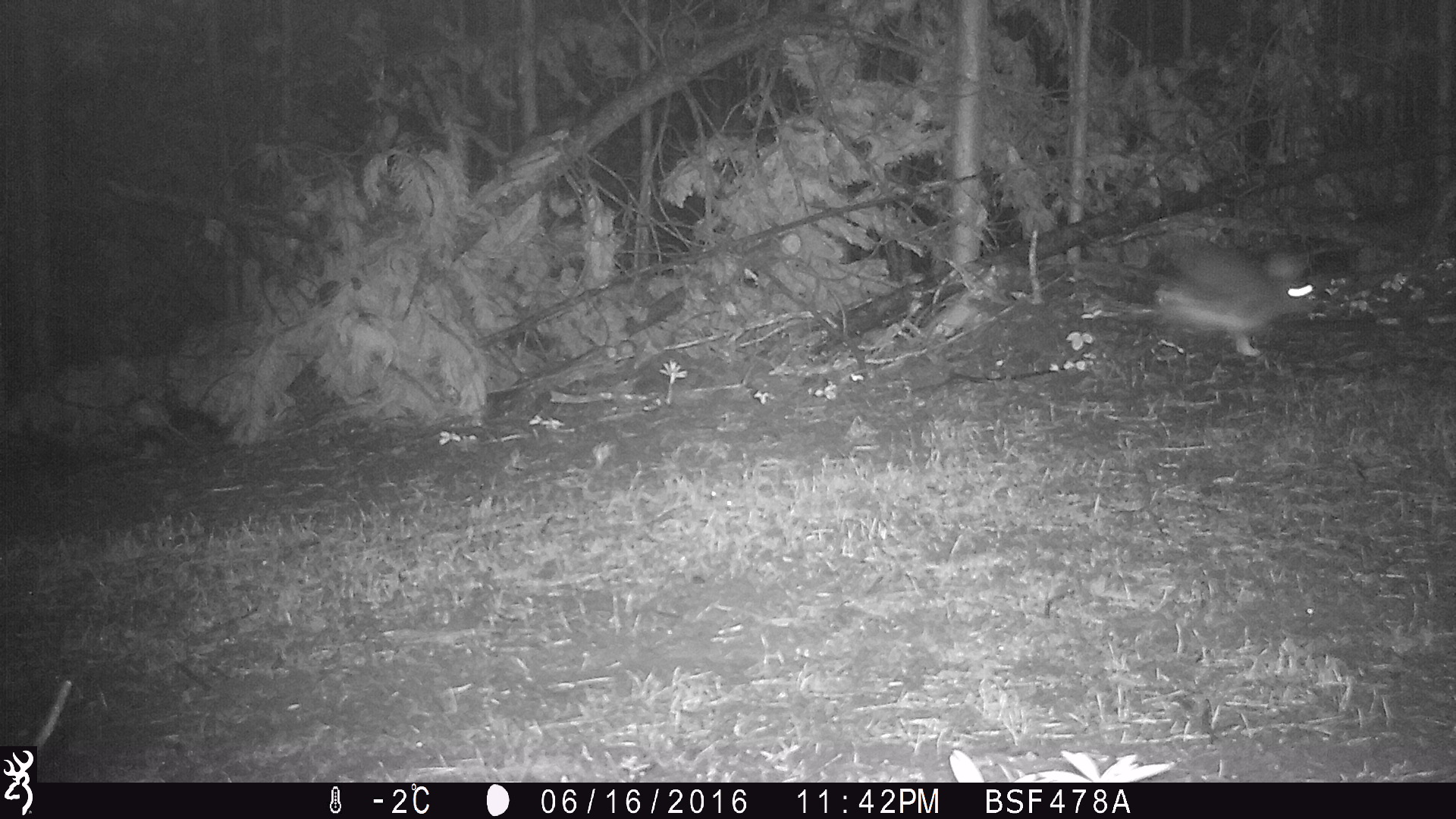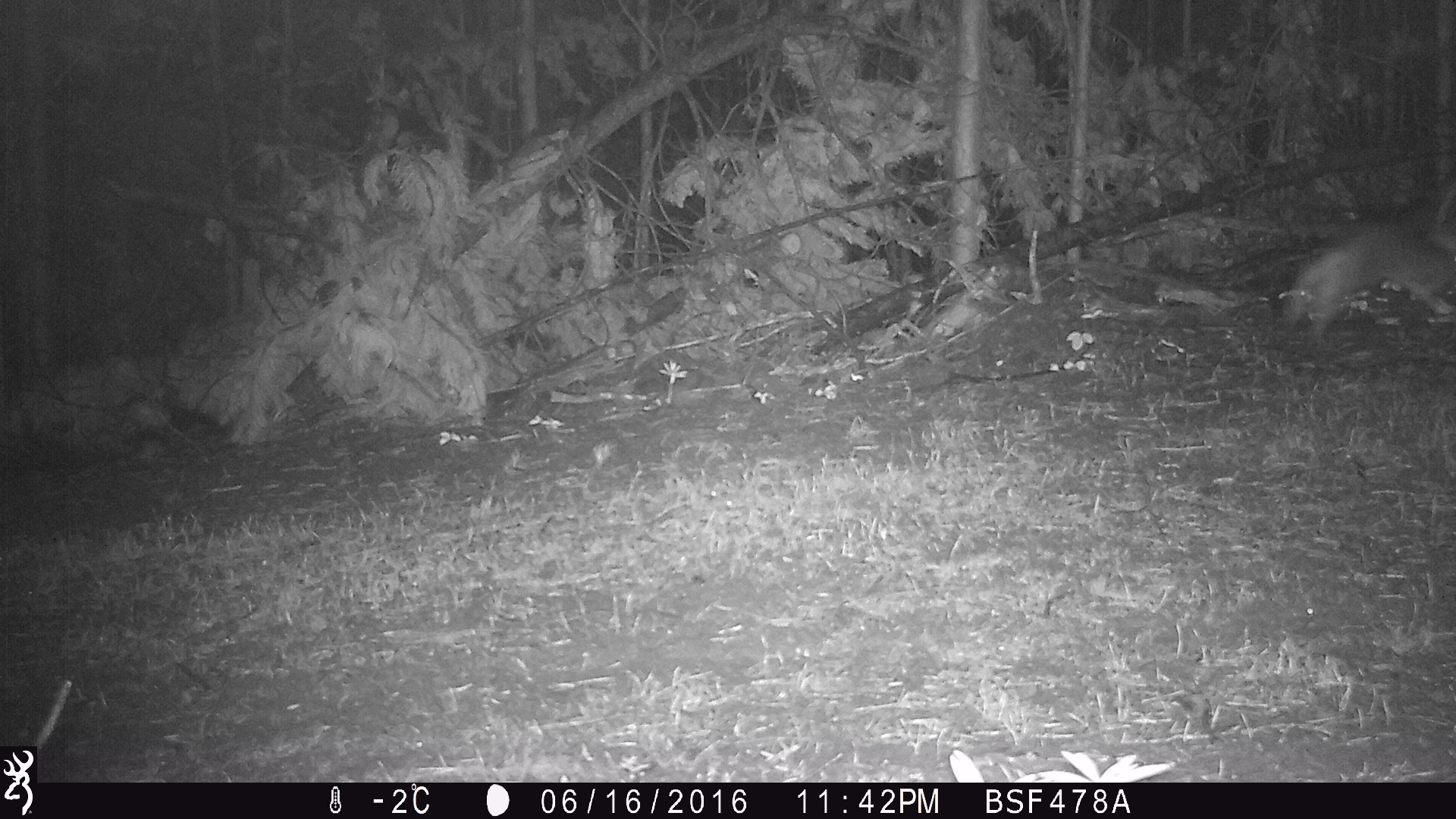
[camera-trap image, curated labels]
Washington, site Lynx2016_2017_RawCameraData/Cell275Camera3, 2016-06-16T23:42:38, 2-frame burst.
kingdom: Animalia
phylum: Chordata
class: Mammalia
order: Lagomorpha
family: Leporidae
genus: Lepus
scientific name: Lepus americanus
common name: snowshoe hare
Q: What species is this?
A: Lepus americanus (snowshoe hare).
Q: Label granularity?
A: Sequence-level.